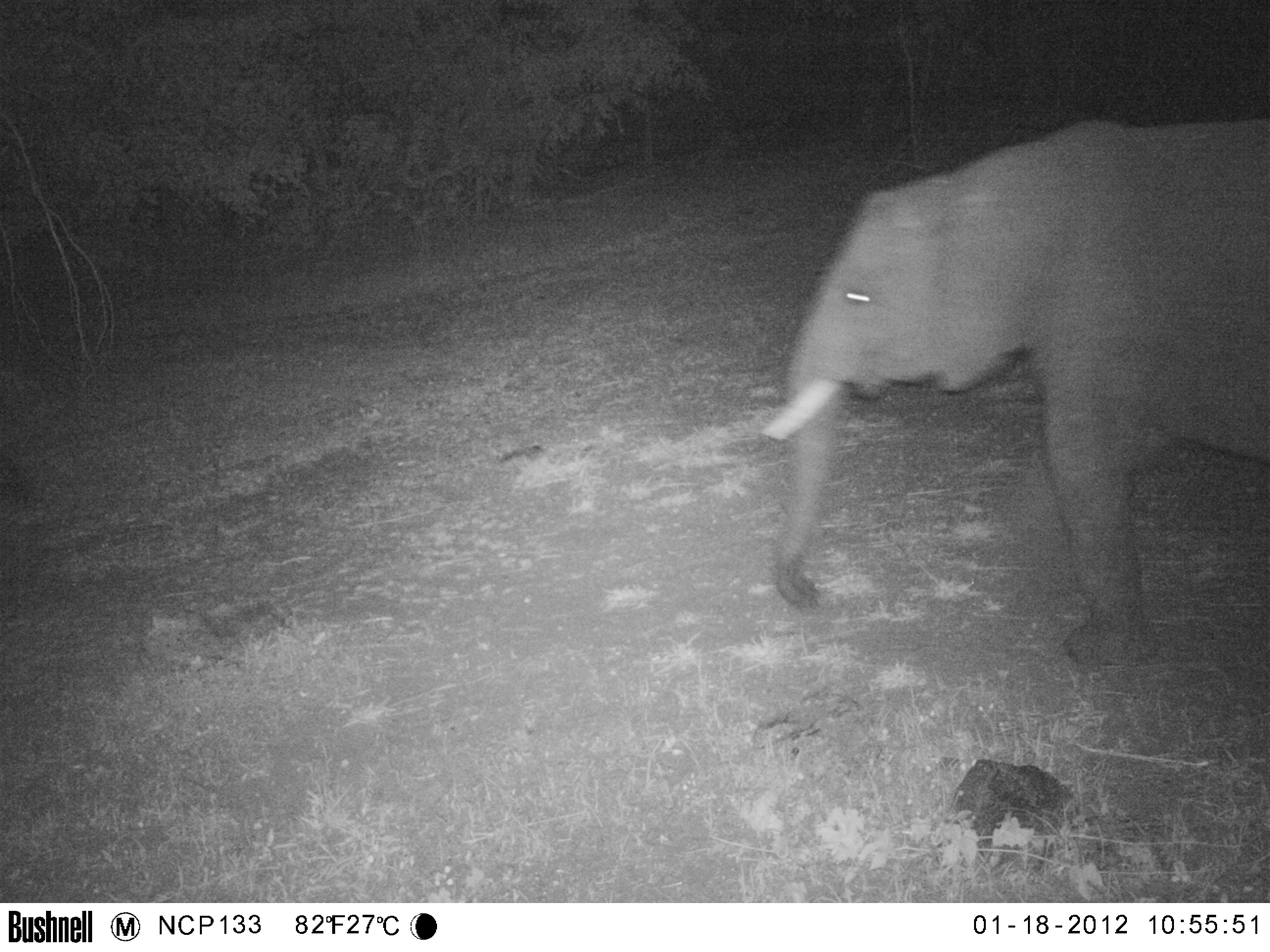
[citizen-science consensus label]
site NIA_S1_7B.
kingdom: Animalia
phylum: Chordata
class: Mammalia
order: Proboscidea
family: Elephantidae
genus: Loxodonta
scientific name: Loxodonta africana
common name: african bush elephant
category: elephant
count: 1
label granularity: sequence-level